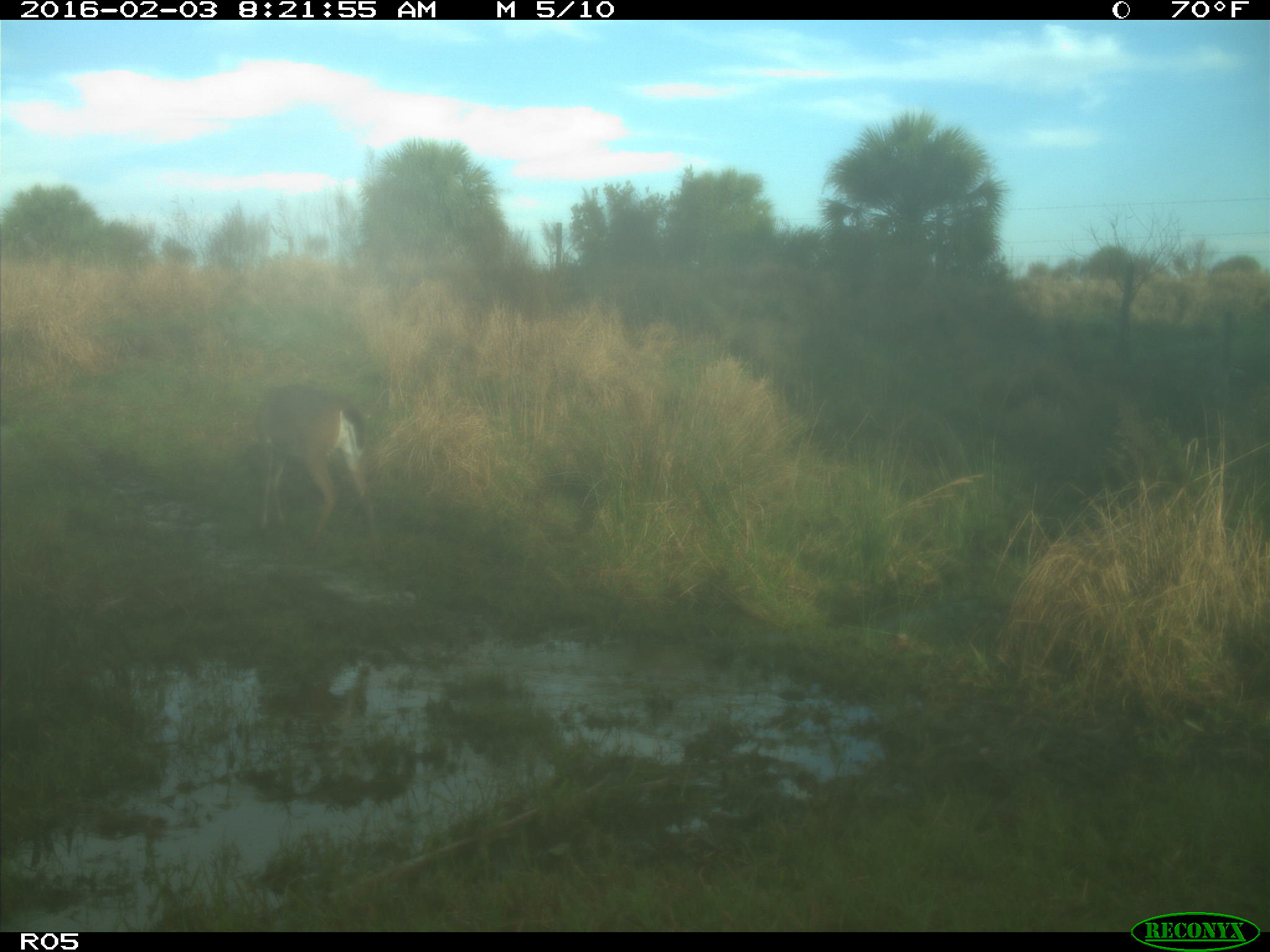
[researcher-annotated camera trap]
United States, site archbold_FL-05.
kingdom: Animalia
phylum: Chordata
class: Mammalia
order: Artiodactyla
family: Cervidae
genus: Odocoileus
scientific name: Odocoileus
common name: deer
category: unidentified deer